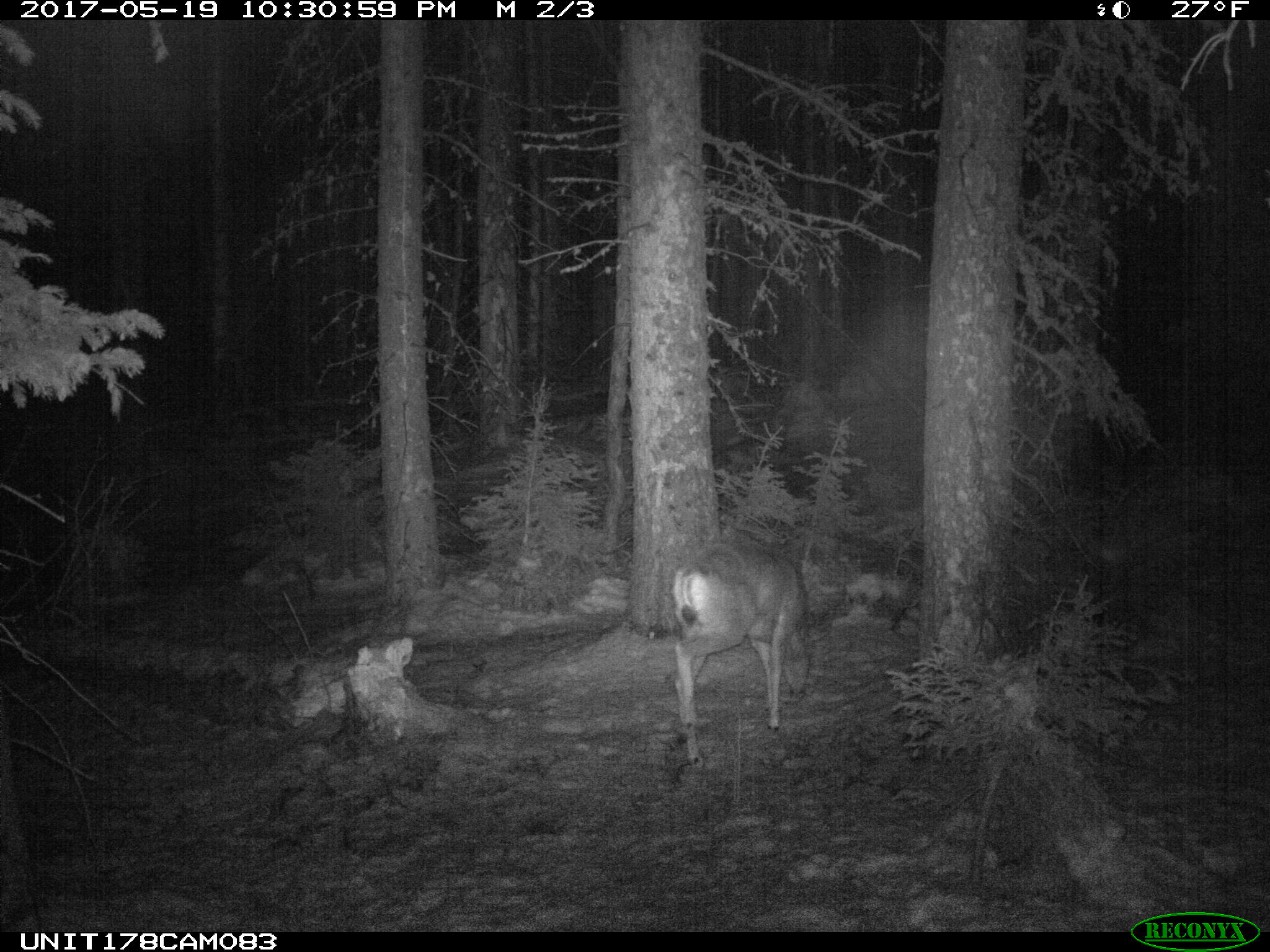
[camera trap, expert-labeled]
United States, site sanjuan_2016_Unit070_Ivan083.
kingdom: Animalia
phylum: Chordata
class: Mammalia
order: Artiodactyla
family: Cervidae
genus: Odocoileus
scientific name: Odocoileus hemionus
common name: mule deer